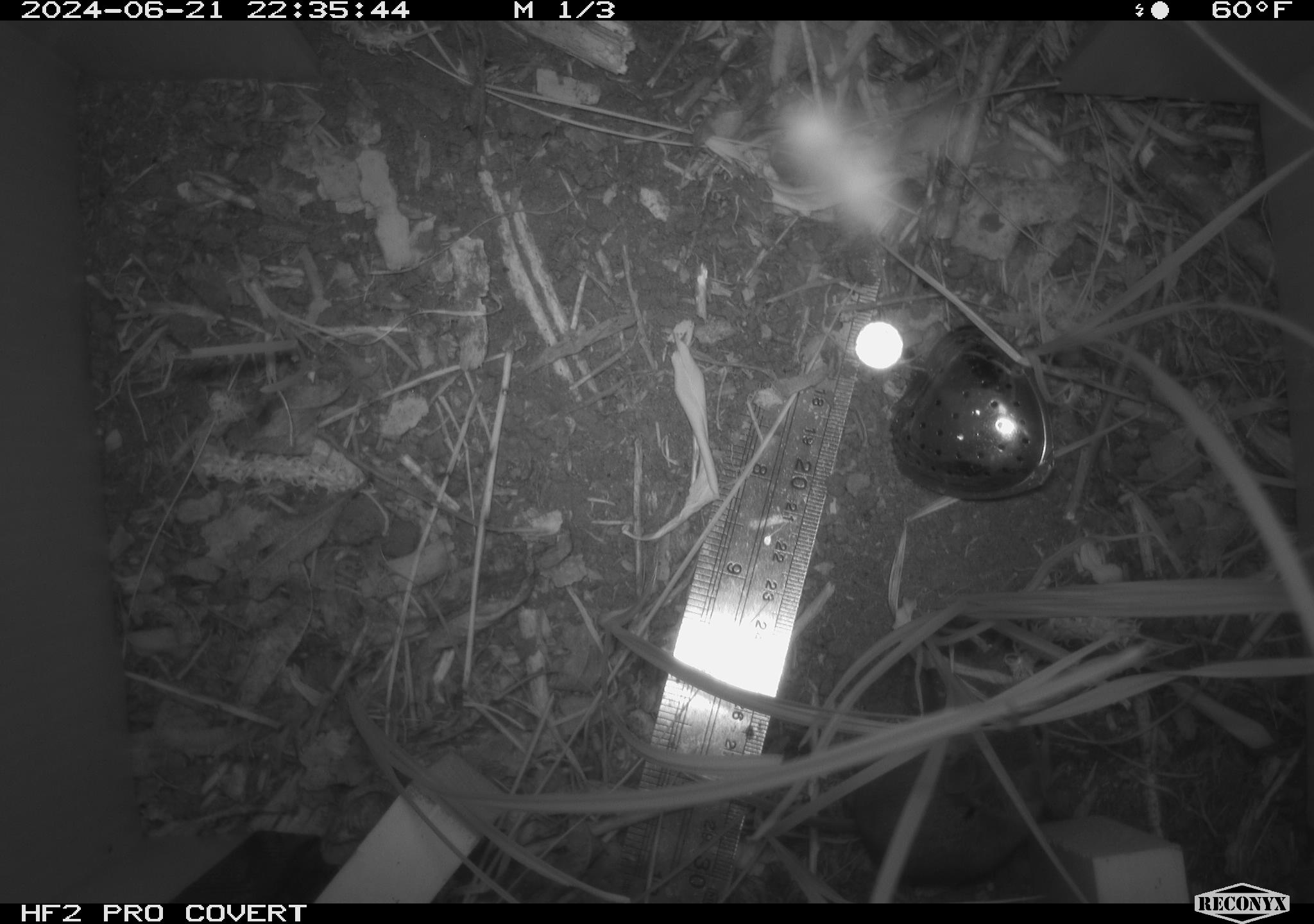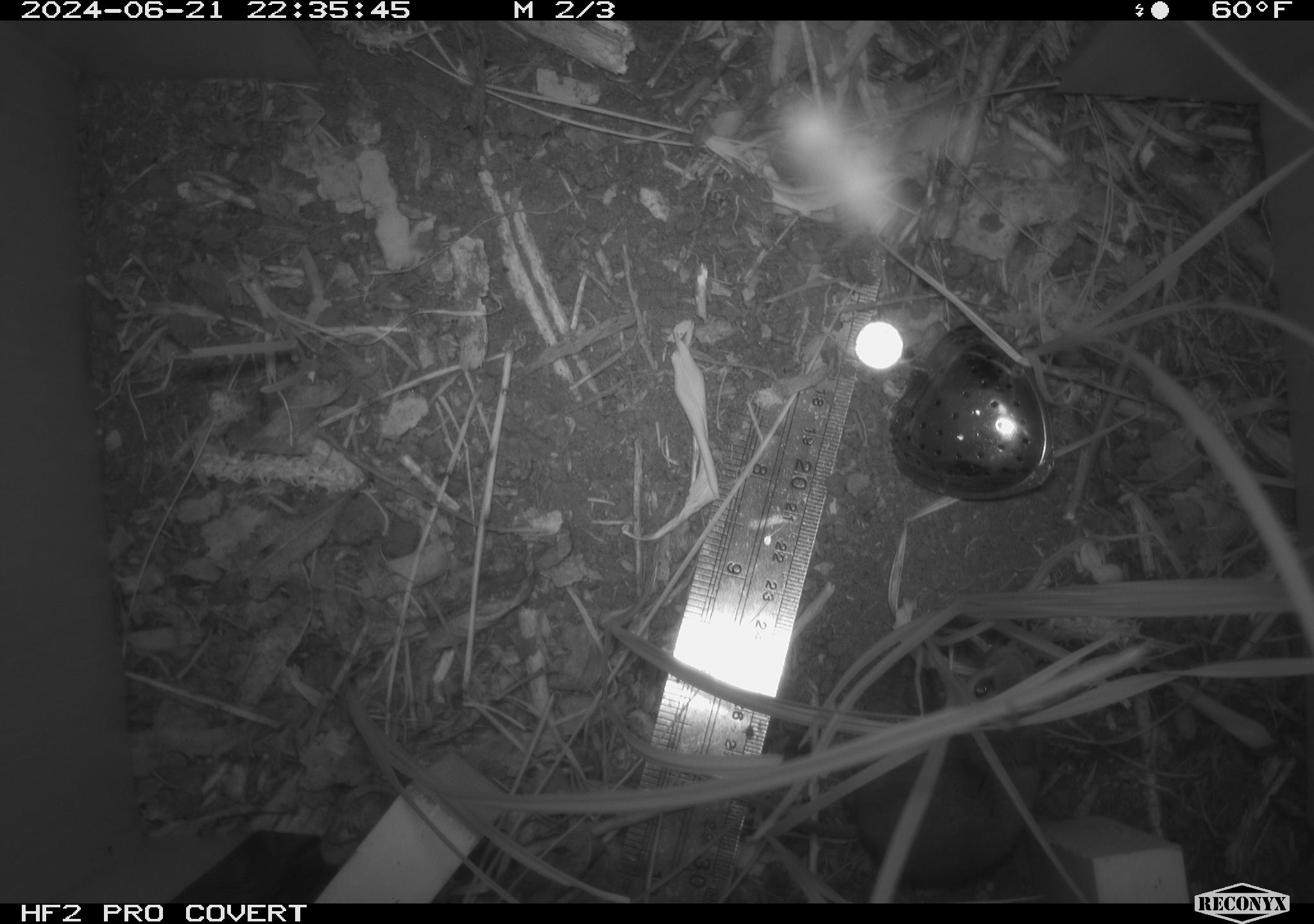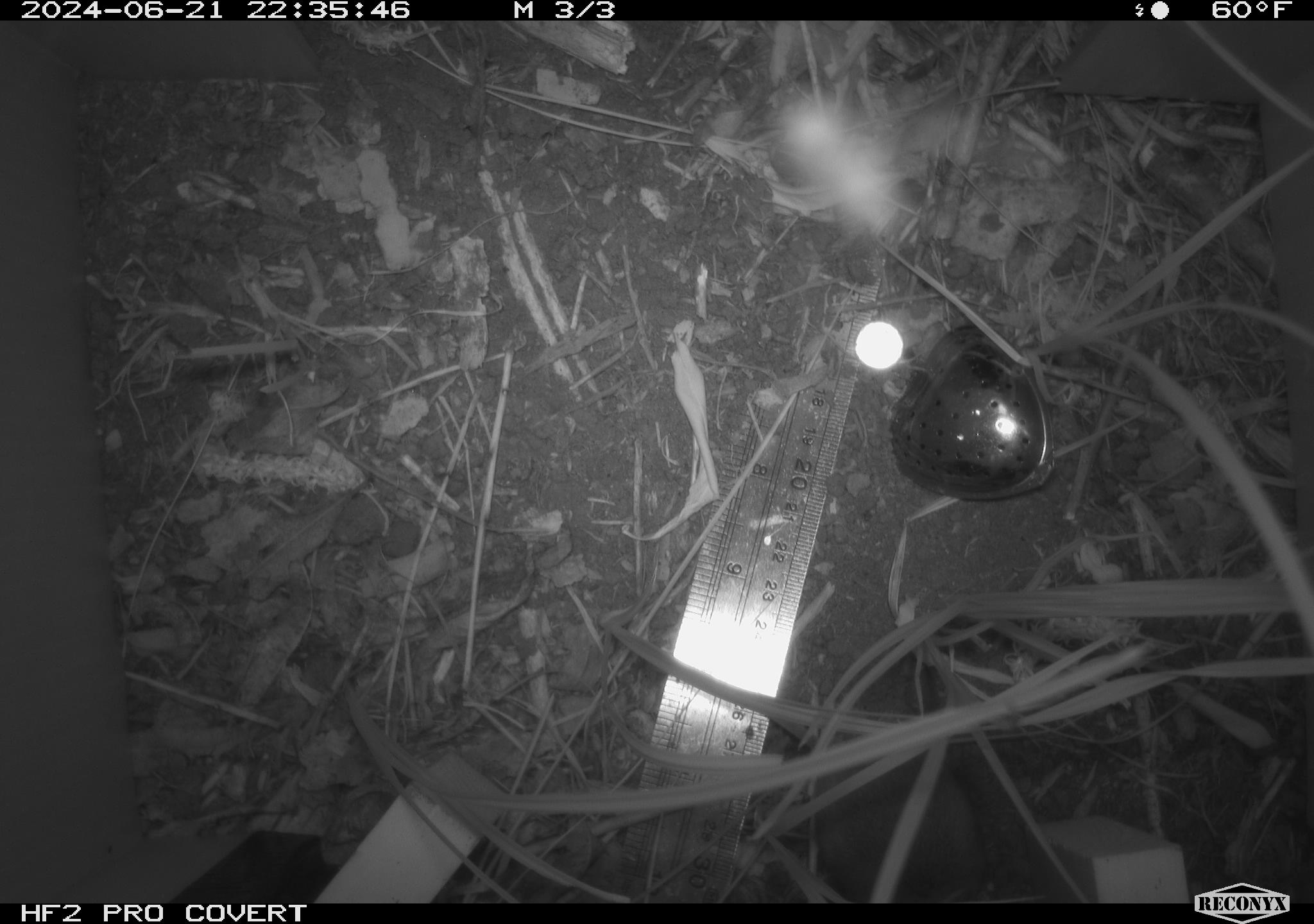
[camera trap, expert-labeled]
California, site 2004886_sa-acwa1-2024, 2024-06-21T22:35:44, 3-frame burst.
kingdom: Animalia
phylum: Chordata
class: Mammalia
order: Rodentia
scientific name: Rodentia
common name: mouse species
Mouse species (Rodentia).